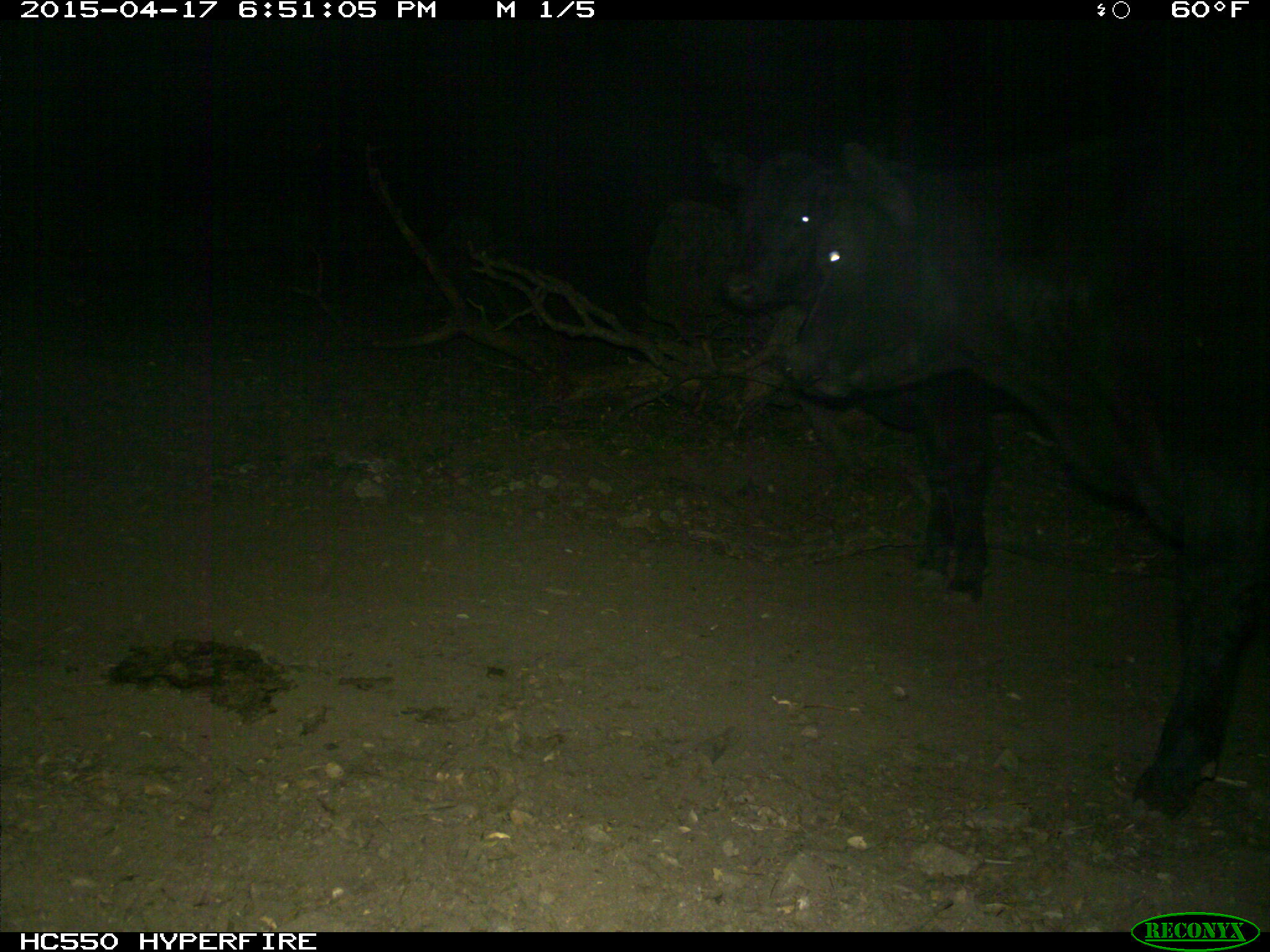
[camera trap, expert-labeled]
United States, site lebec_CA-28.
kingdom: Animalia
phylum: Chordata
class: Mammalia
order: Artiodactyla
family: Bovidae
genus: Bos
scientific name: Bos taurus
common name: domestic cow